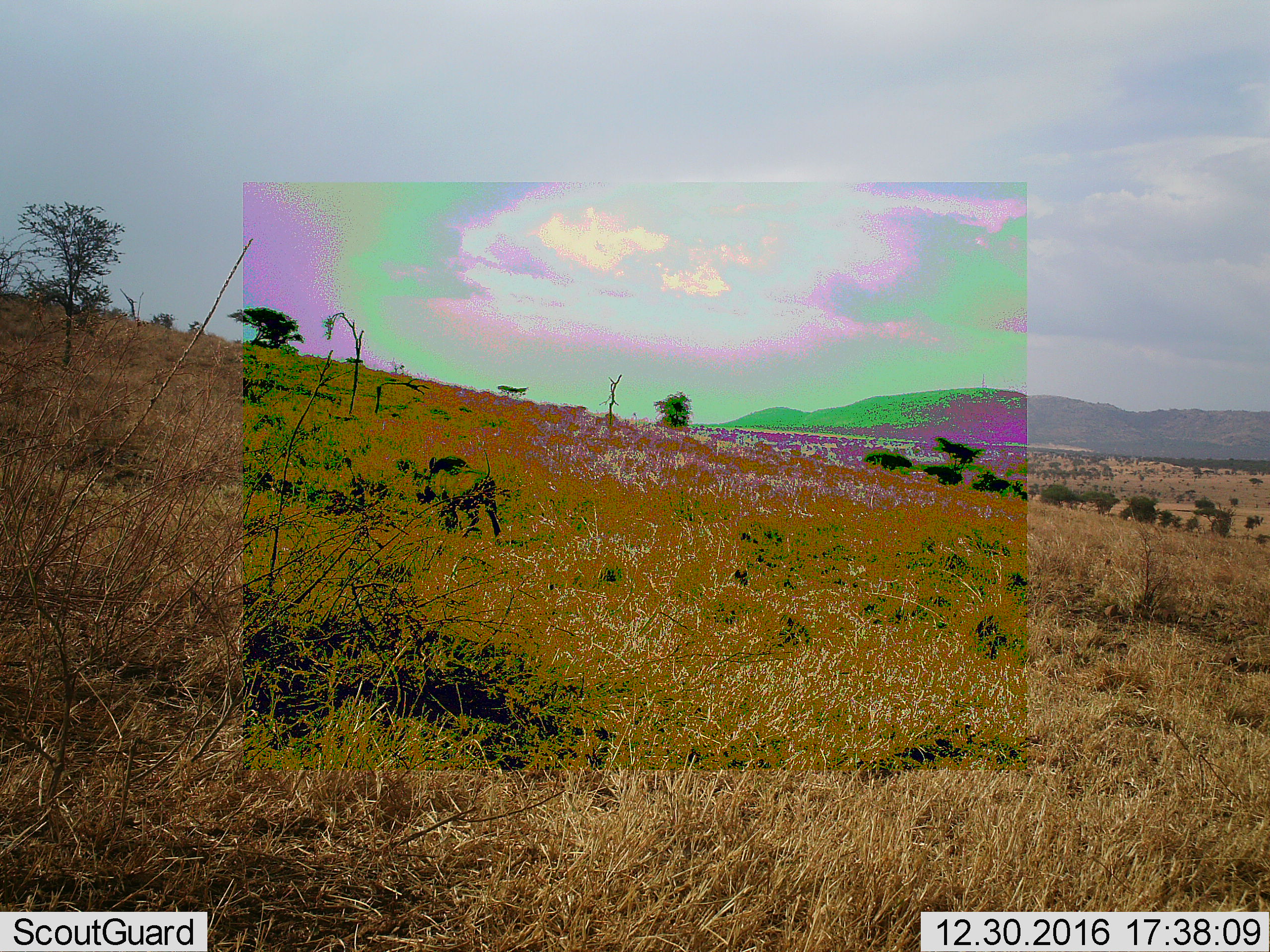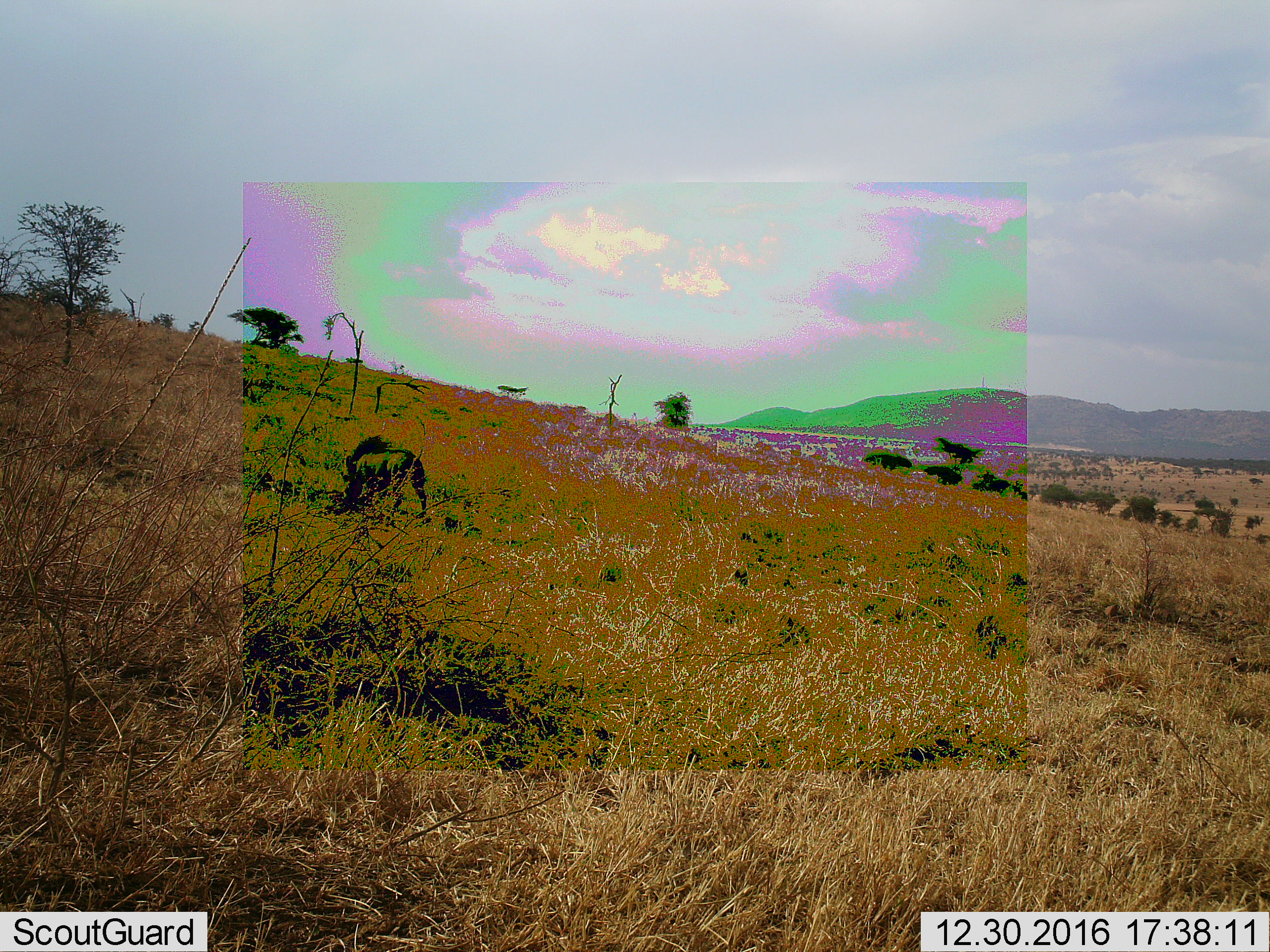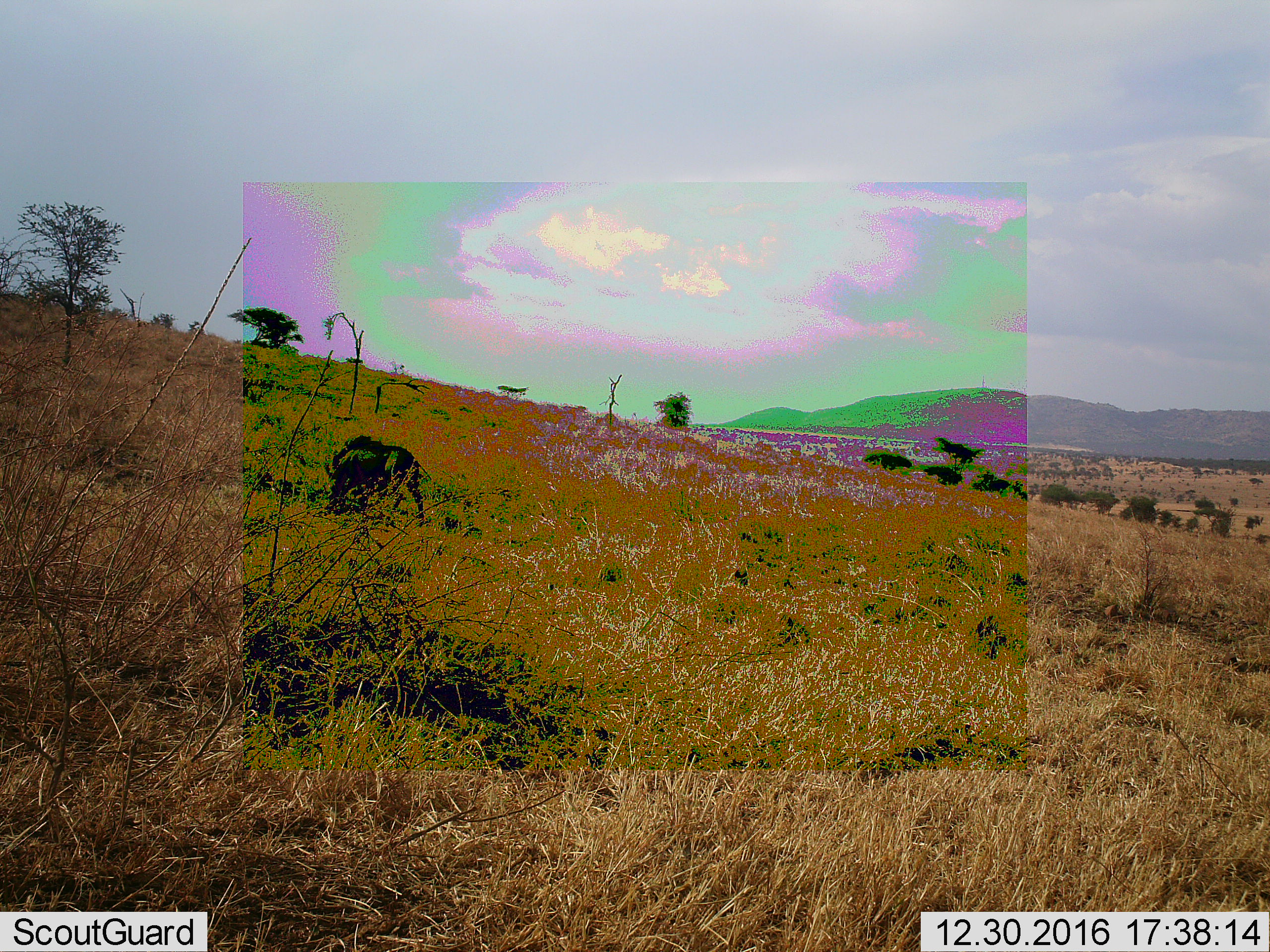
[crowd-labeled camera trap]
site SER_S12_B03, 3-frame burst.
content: unidentified animal